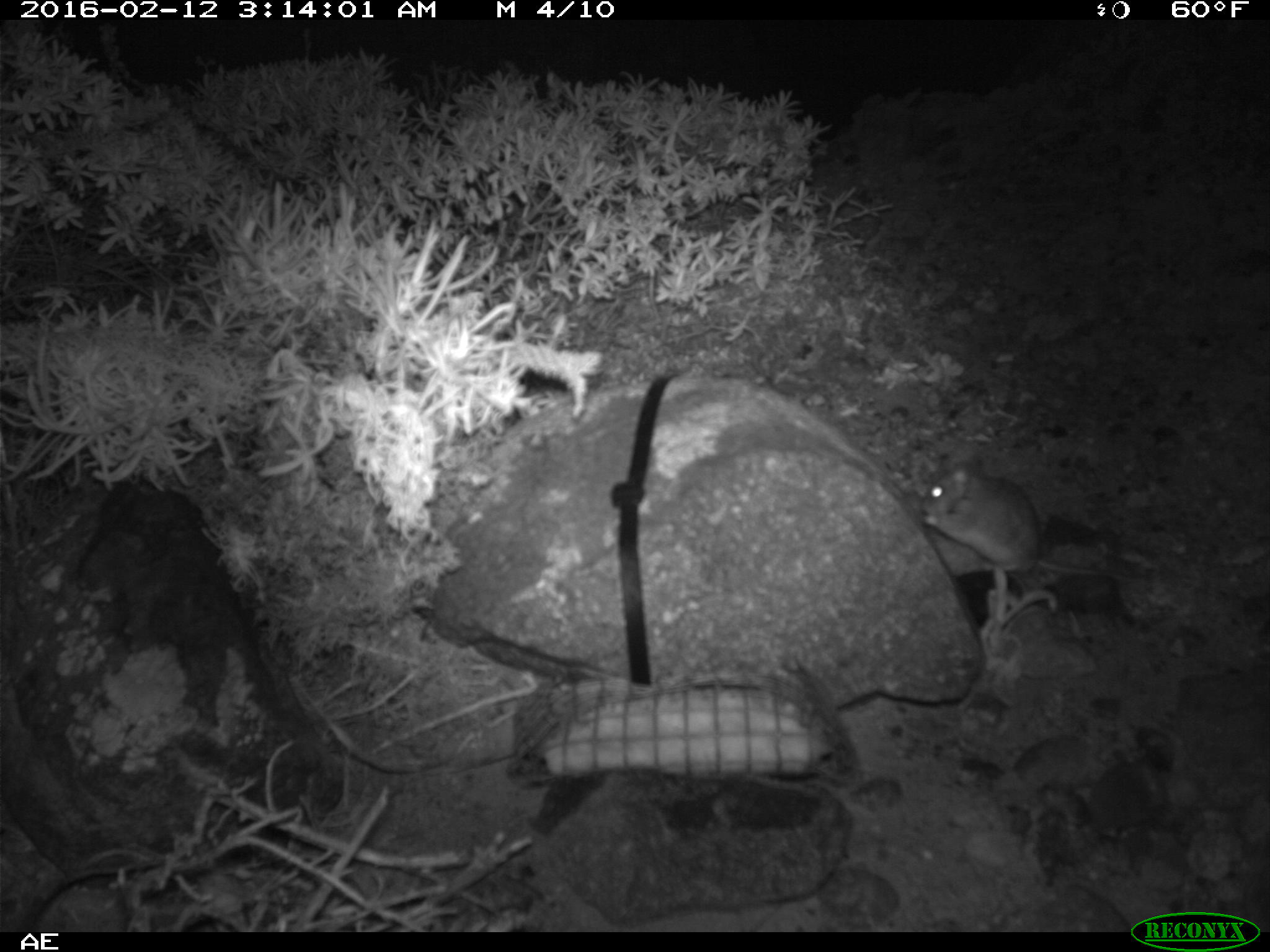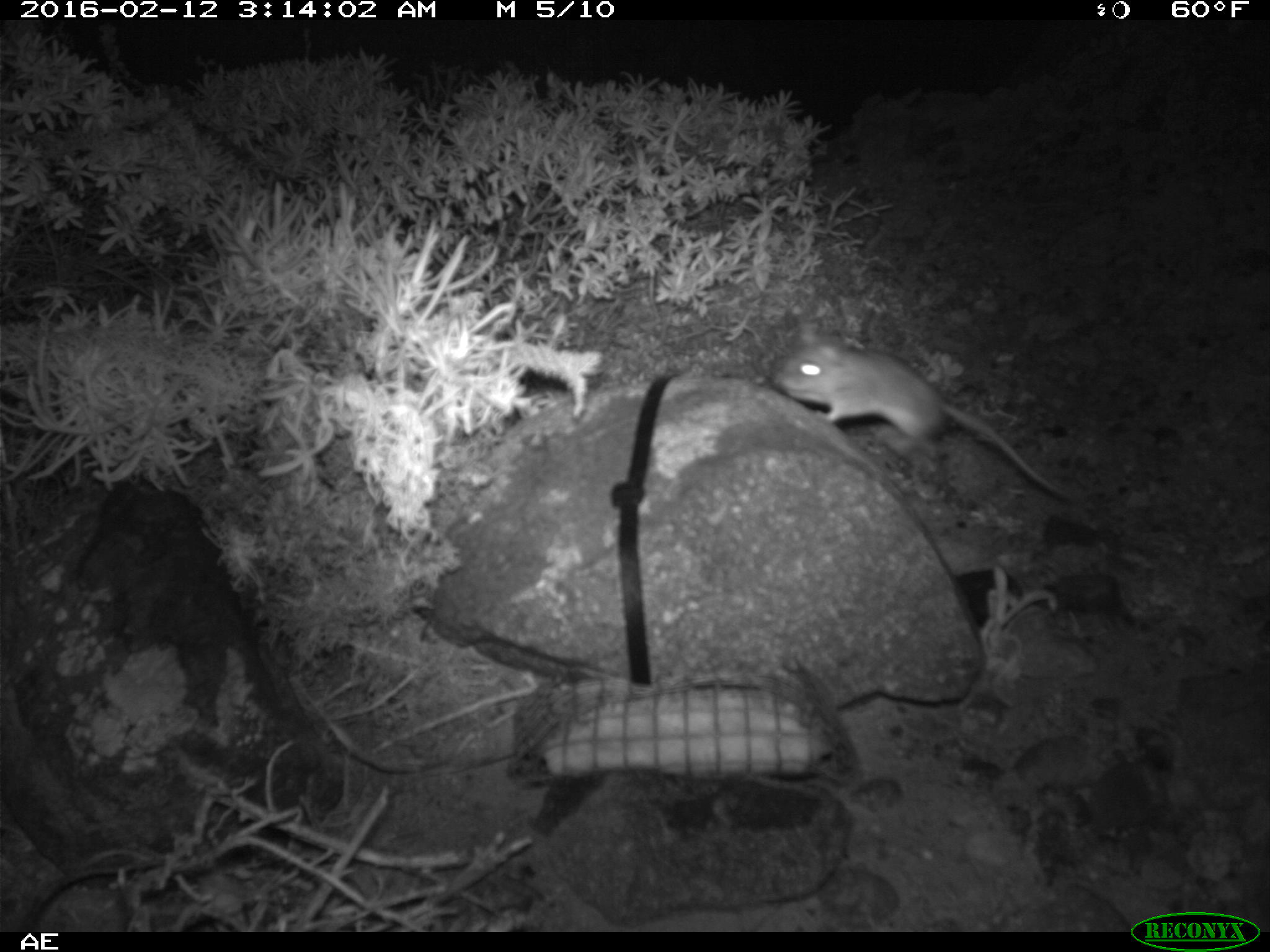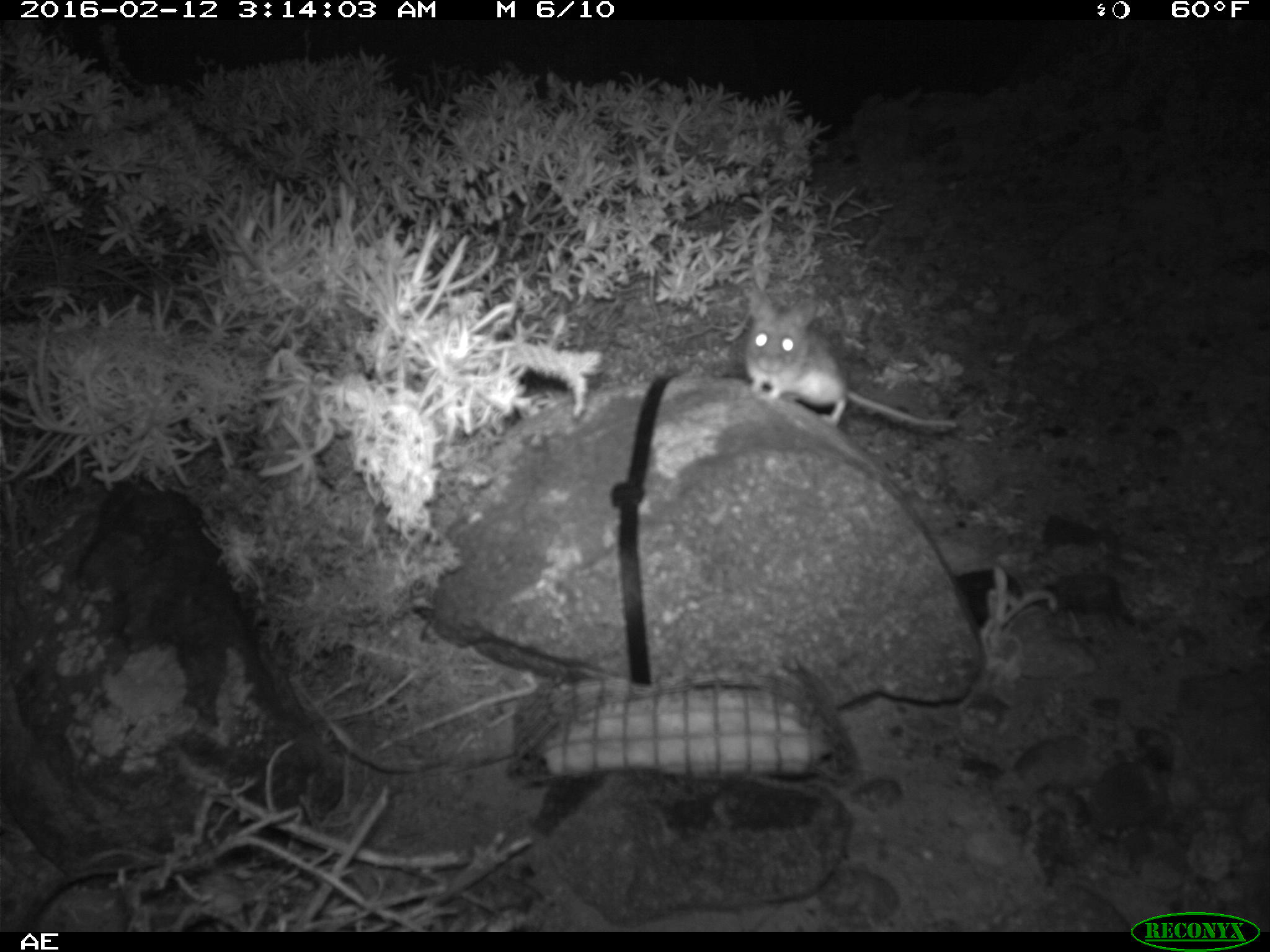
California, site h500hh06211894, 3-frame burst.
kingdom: Animalia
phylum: Chordata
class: Mammalia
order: Rodentia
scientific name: Rodentia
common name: rodent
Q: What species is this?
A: Rodent (Rodentia).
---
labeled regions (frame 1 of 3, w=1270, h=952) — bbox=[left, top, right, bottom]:
rodent: bbox=[920, 451, 1171, 584]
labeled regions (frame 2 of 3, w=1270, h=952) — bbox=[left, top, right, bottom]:
rodent: bbox=[772, 319, 1071, 505]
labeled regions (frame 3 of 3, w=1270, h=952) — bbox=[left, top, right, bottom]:
rodent: bbox=[741, 287, 959, 435]